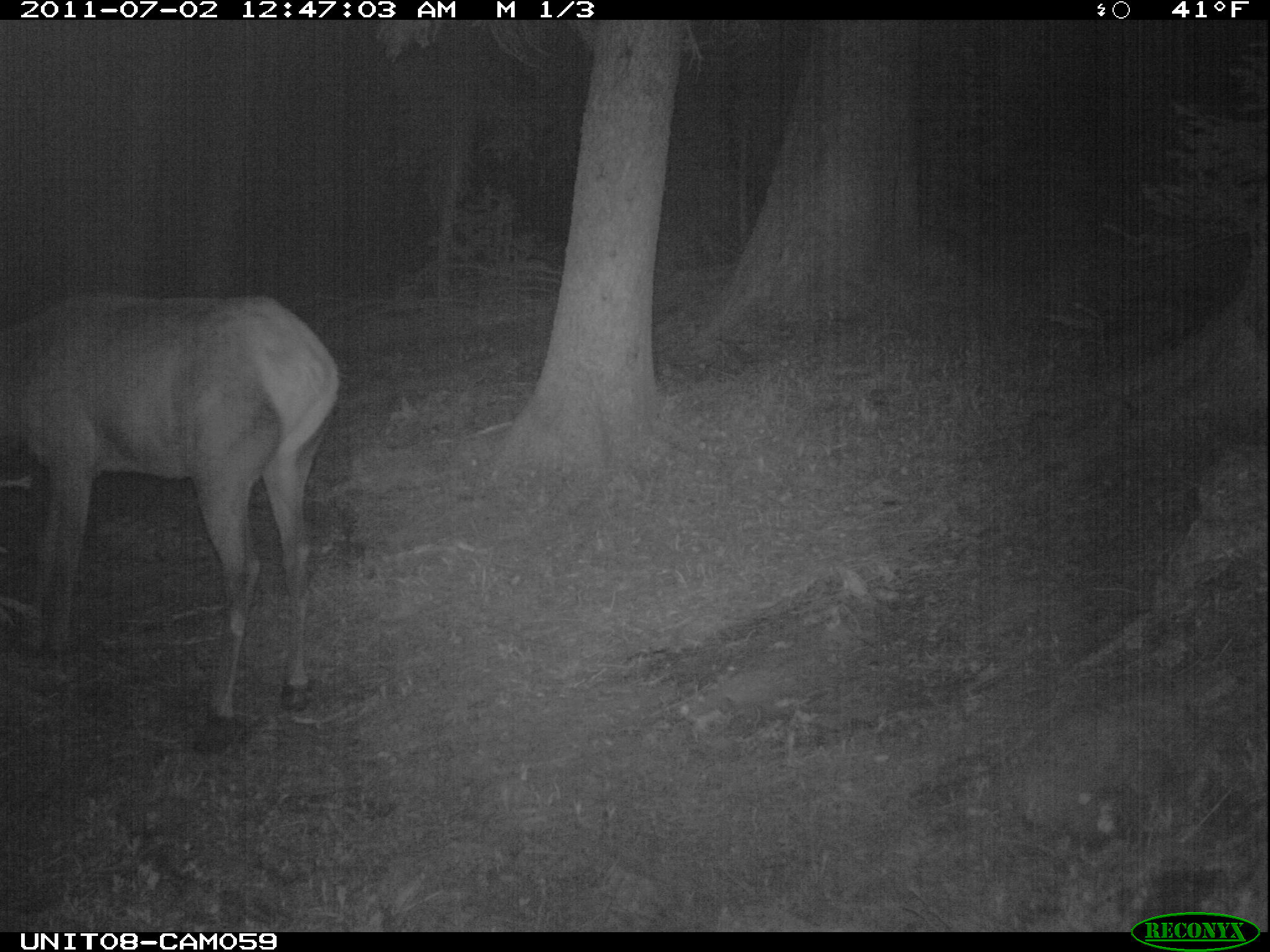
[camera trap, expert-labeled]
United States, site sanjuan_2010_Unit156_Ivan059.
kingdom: Animalia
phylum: Chordata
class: Mammalia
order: Artiodactyla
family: Cervidae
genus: Cervus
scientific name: Cervus elaphus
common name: red deer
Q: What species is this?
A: Cervus elaphus (red deer).